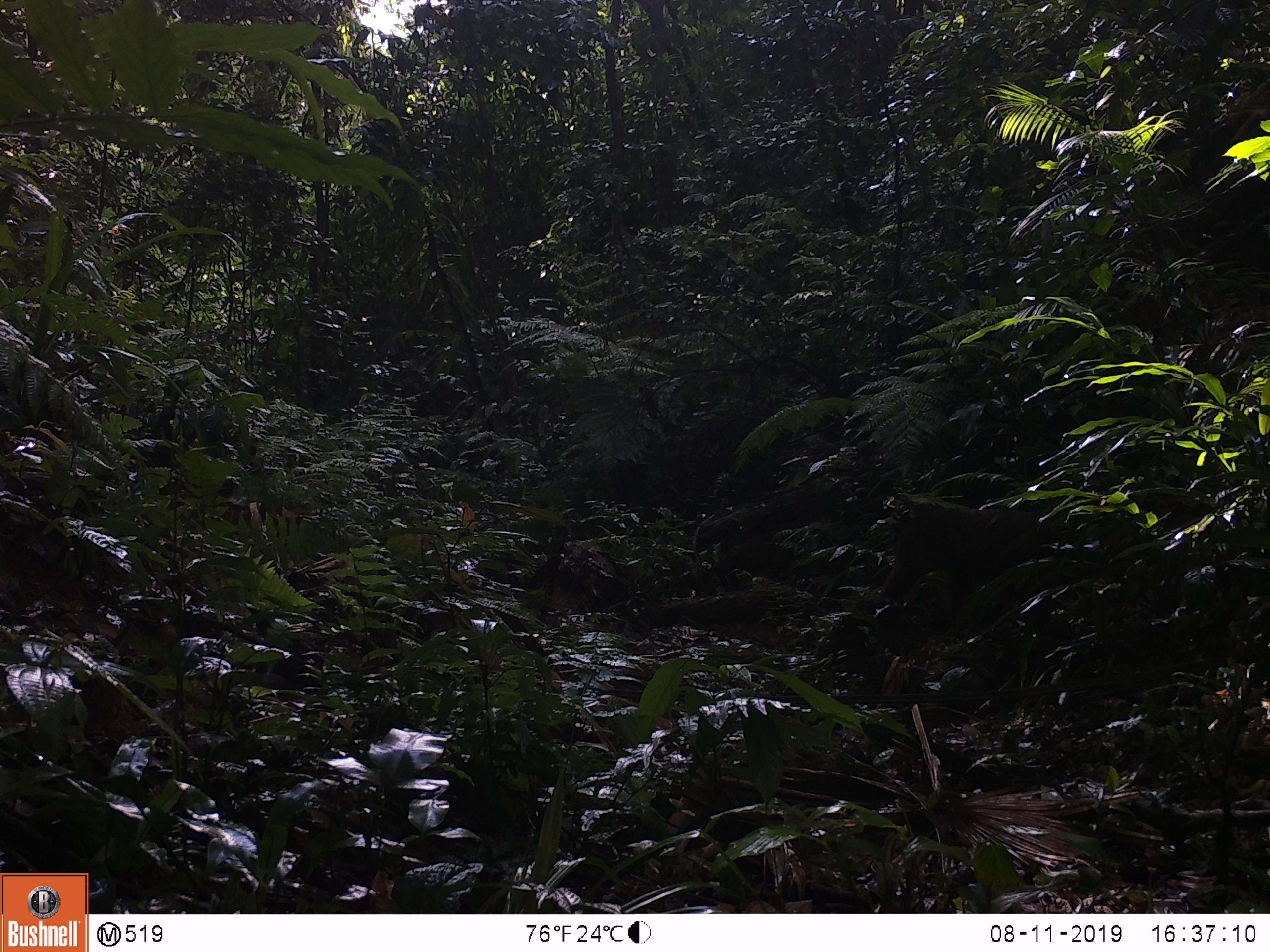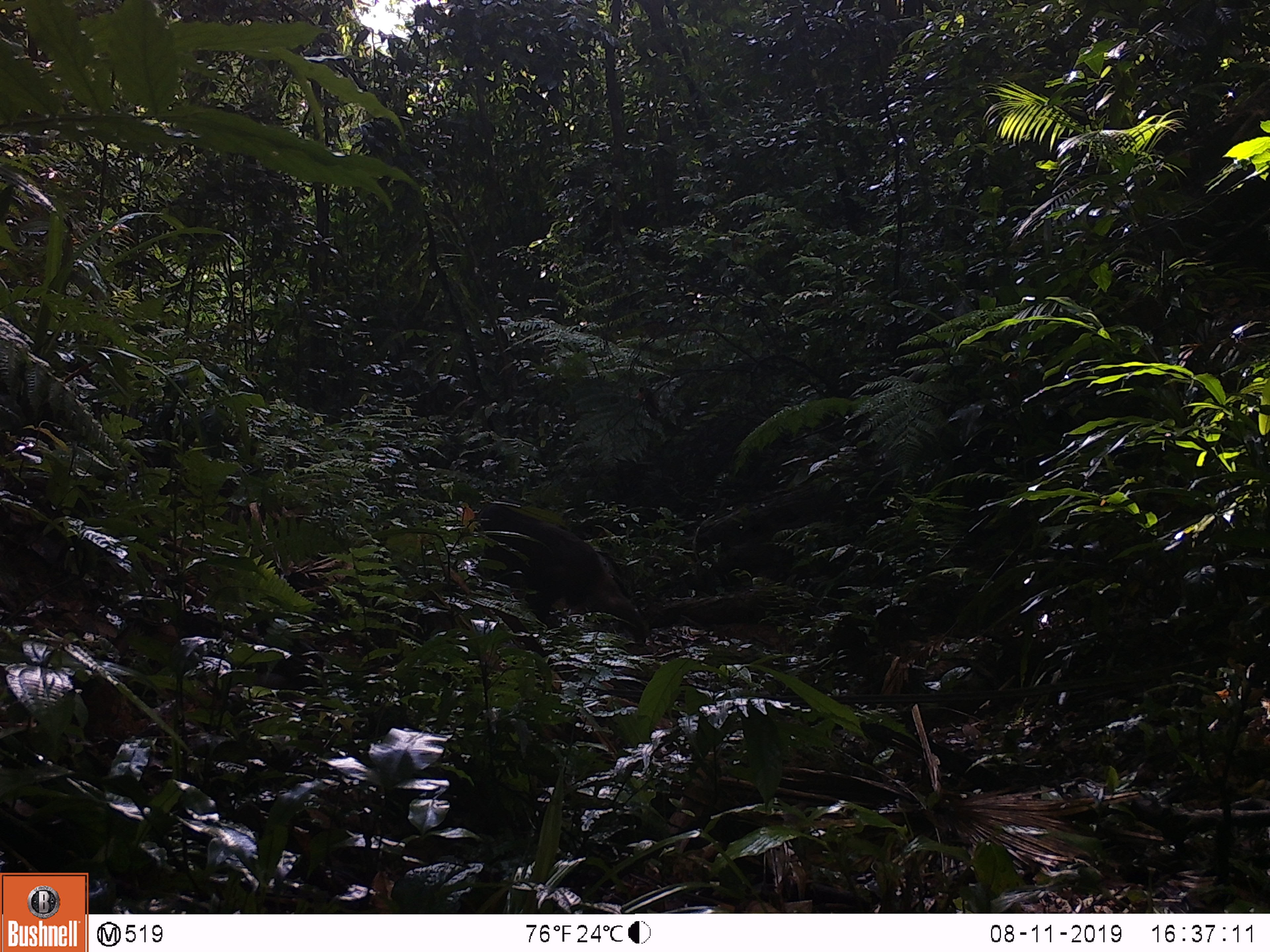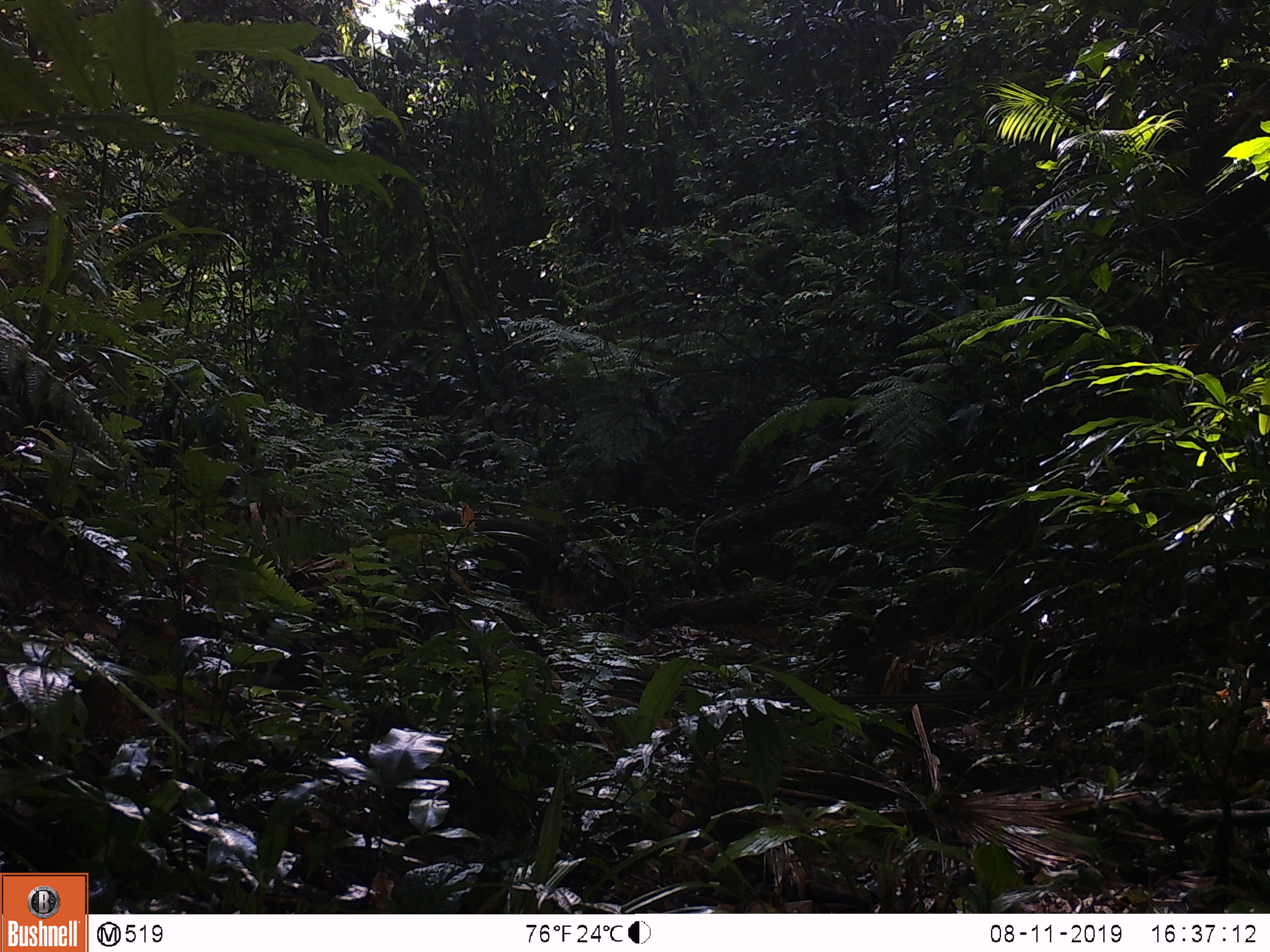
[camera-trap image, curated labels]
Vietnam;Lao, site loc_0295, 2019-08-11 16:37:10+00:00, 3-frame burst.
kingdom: Animalia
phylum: Chordata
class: Mammalia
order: Primates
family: Cercopithecidae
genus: Macaca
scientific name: Macaca arctoides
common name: stump-tailed macaque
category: stump tailed macaque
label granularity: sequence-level